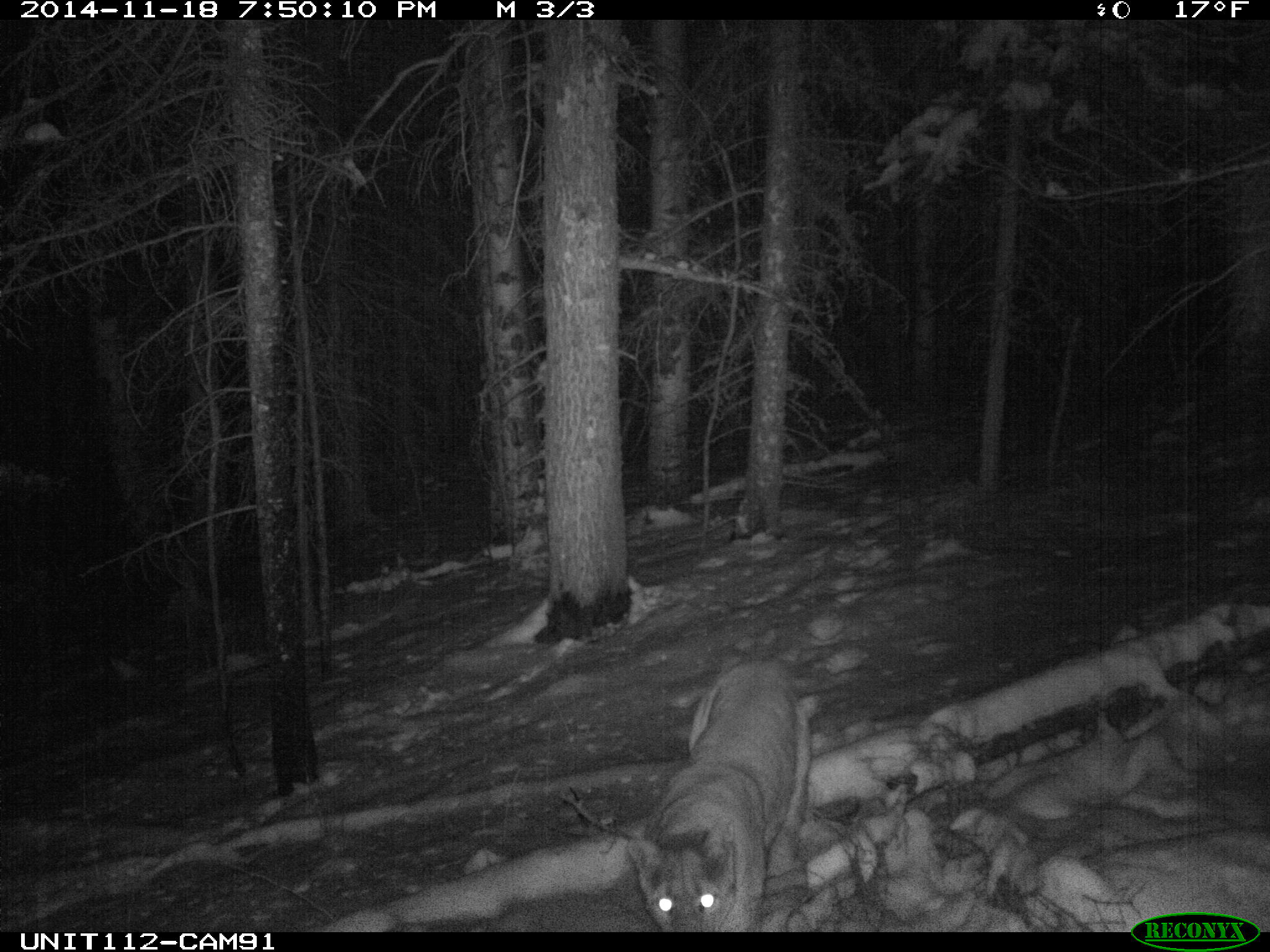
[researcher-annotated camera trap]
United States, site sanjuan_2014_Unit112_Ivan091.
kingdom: Animalia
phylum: Chordata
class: Mammalia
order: Carnivora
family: Felidae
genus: Puma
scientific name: Puma concolor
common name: mountain lion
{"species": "Puma concolor (mountain lion)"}